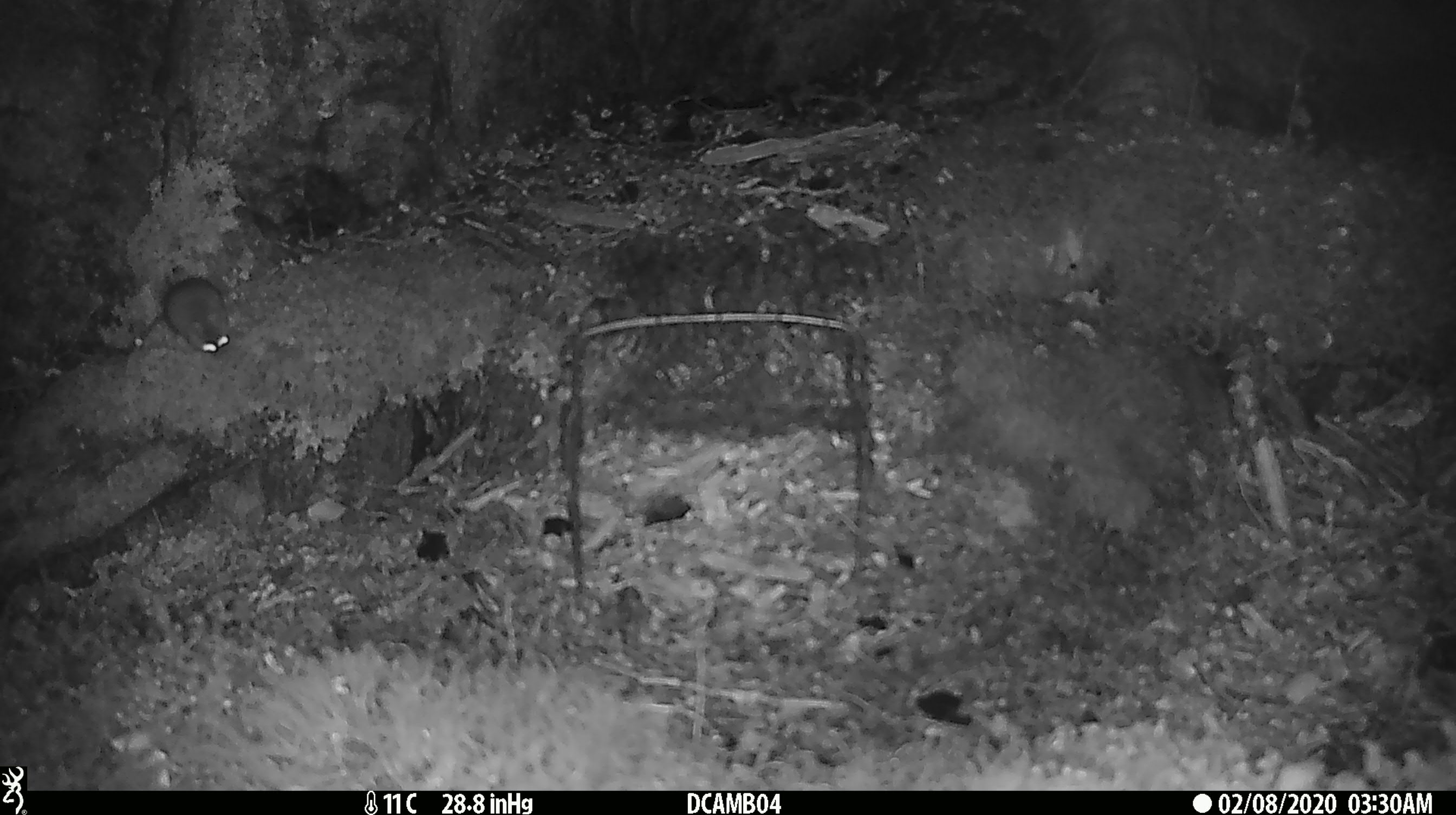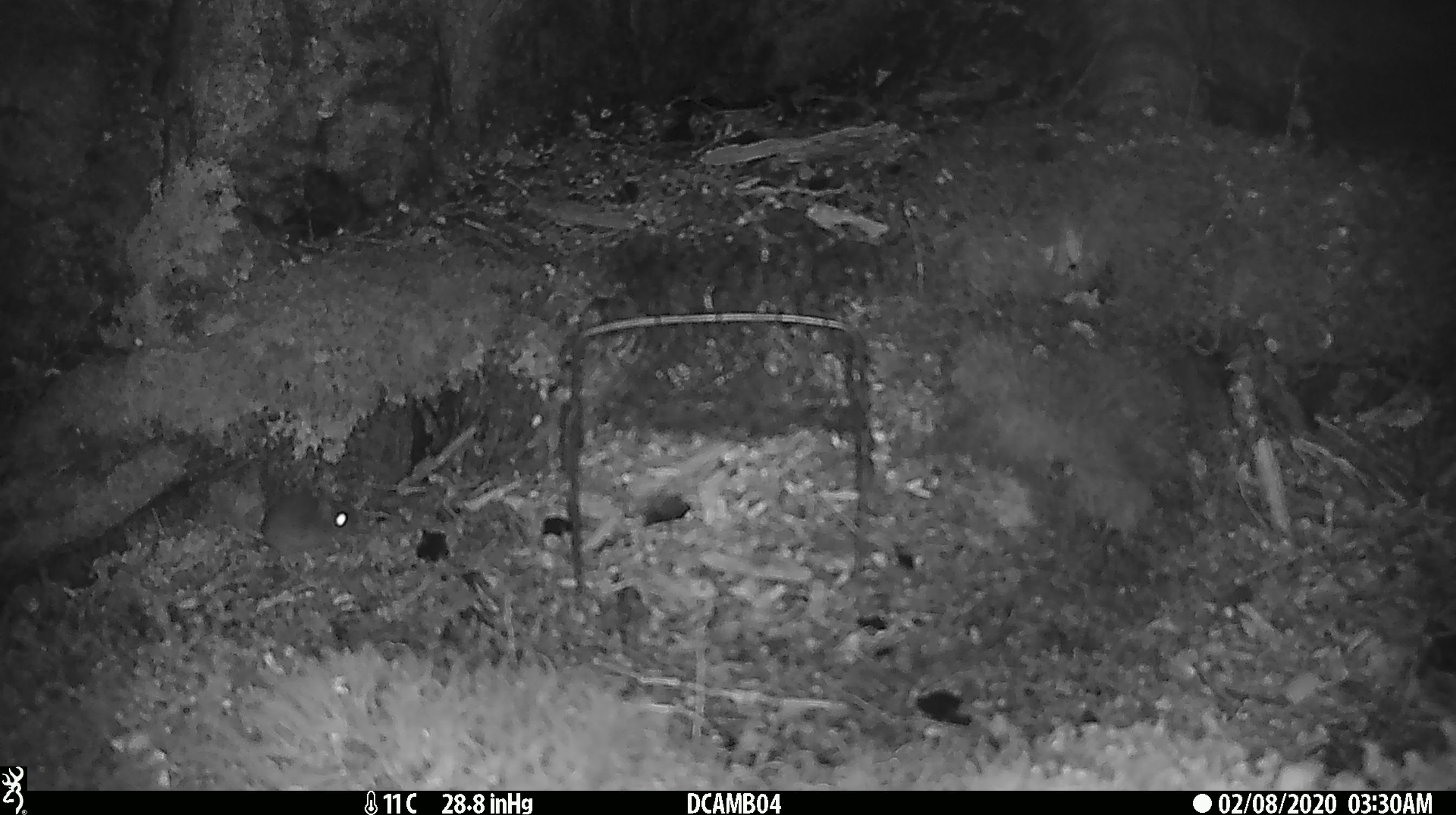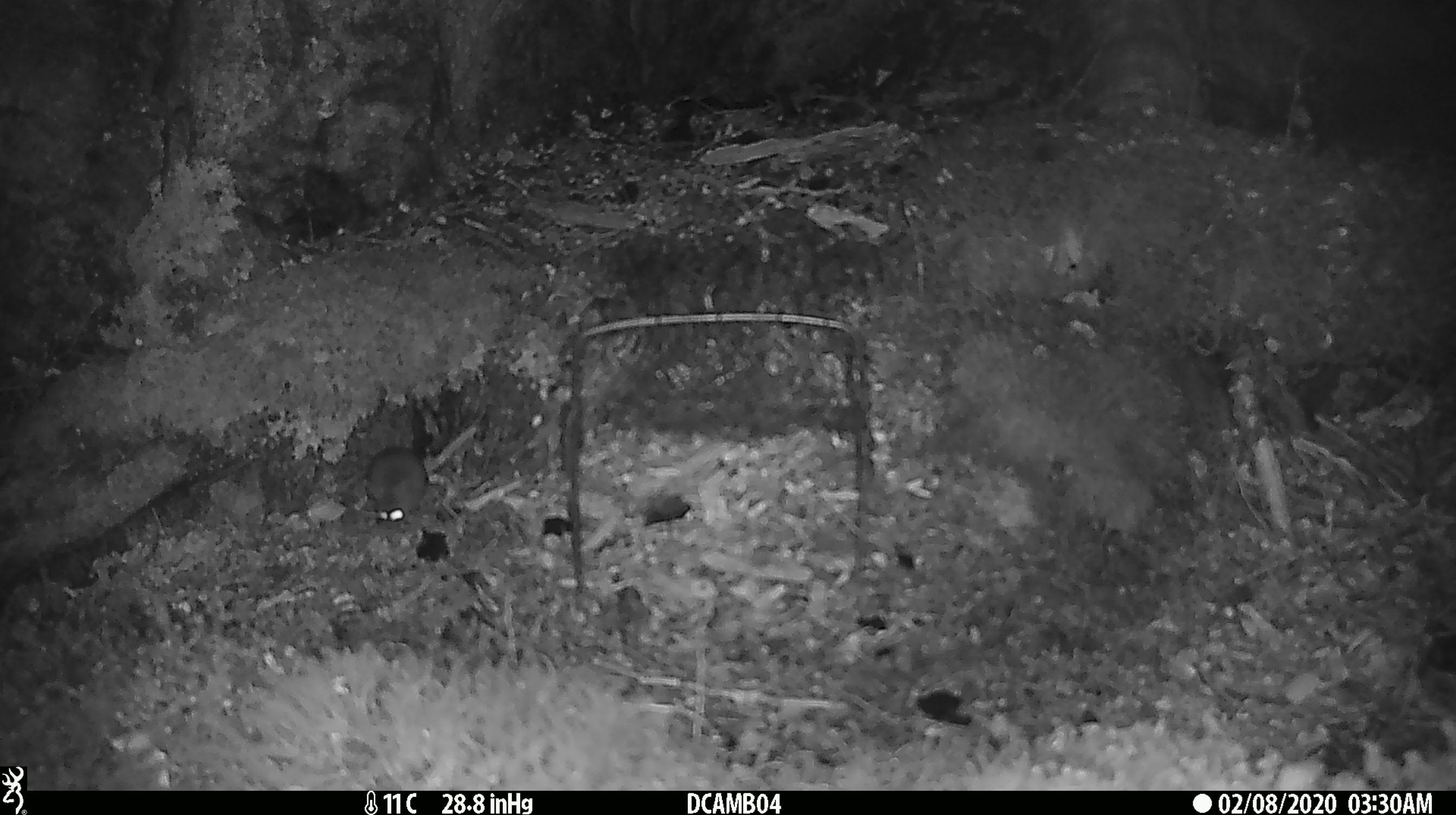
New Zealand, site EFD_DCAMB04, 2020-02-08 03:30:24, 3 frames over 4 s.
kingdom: Animalia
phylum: Chordata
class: Mammalia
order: Rodentia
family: Muridae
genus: Mus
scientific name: Mus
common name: mouse